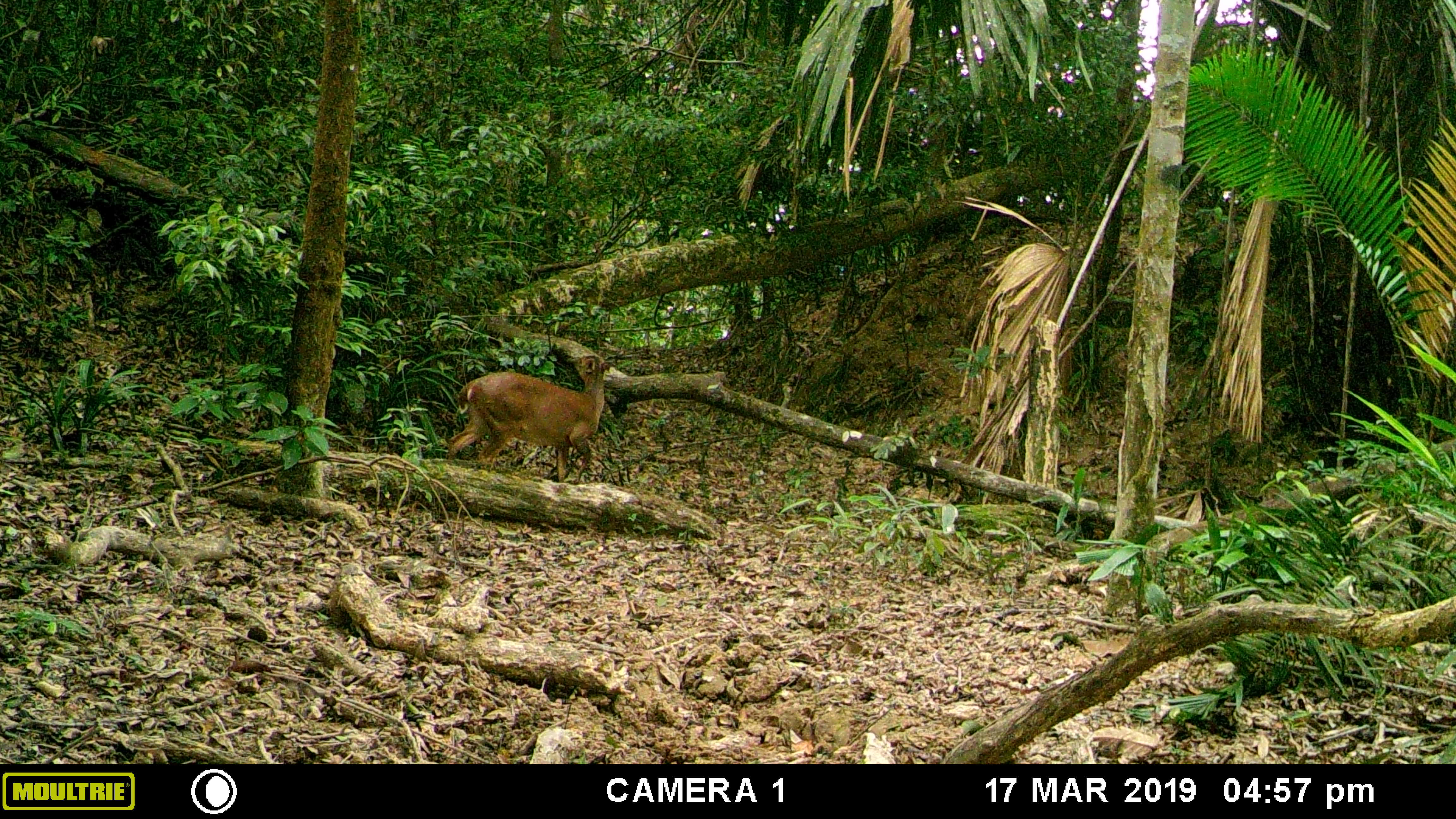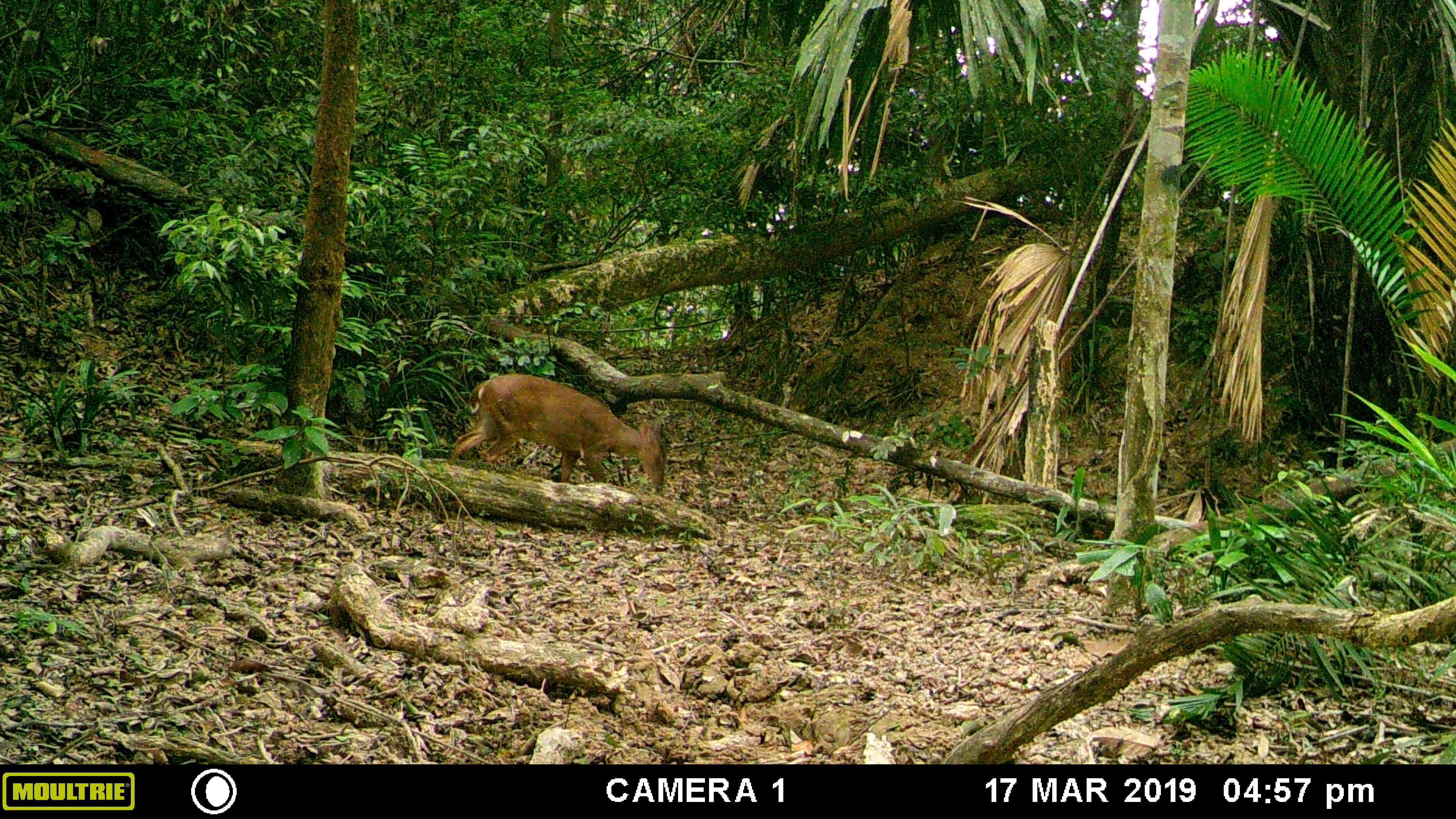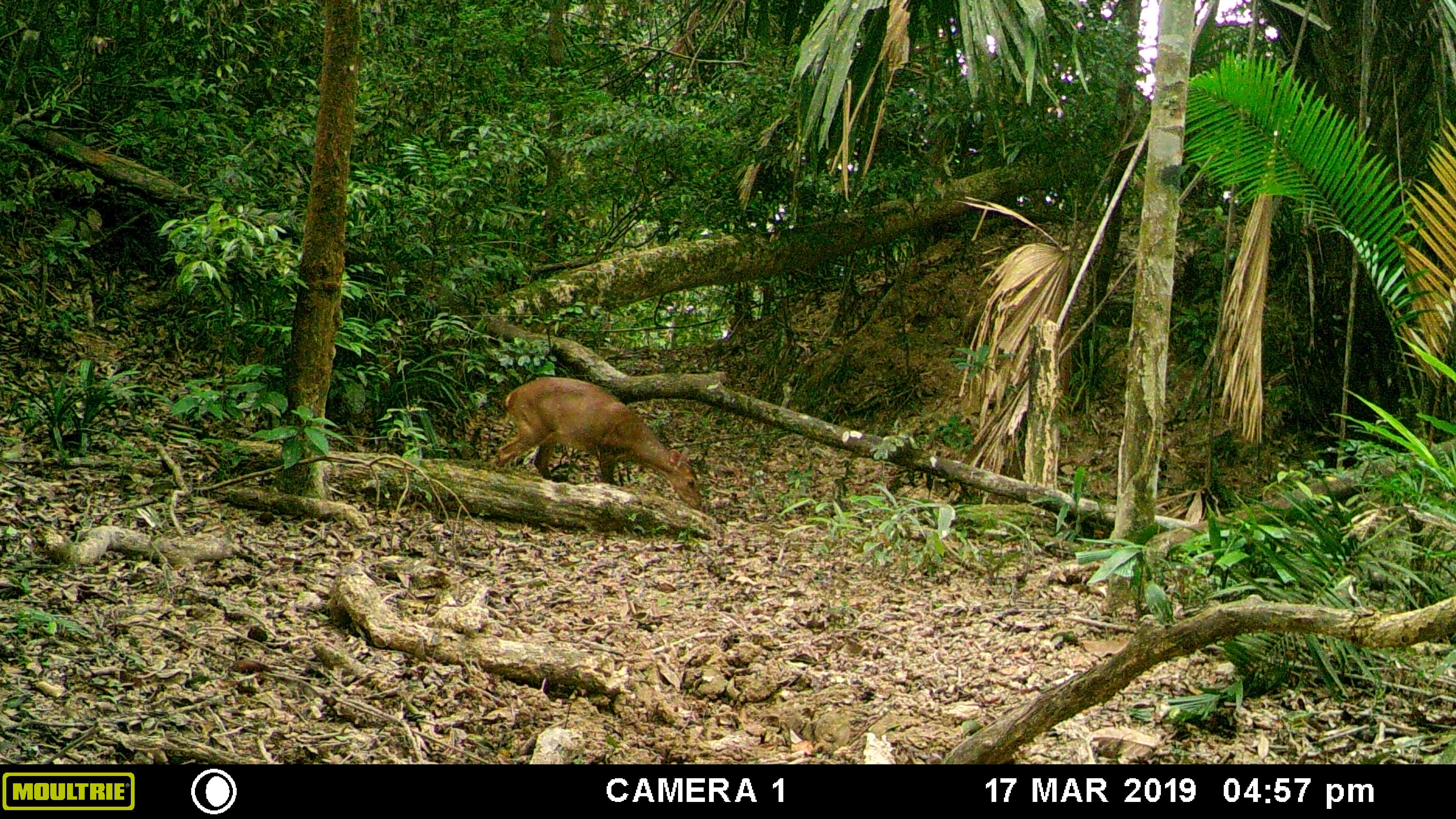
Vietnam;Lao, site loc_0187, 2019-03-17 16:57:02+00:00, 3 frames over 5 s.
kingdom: Animalia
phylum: Chordata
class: Mammalia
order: Artiodactyla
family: Cervidae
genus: Muntiacus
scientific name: Muntiacus vuquangensis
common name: large-antlered muntjac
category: large antlered muntjac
Large antlered muntjac (large-antlered muntjac) (Muntiacus vuquangensis). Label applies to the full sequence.